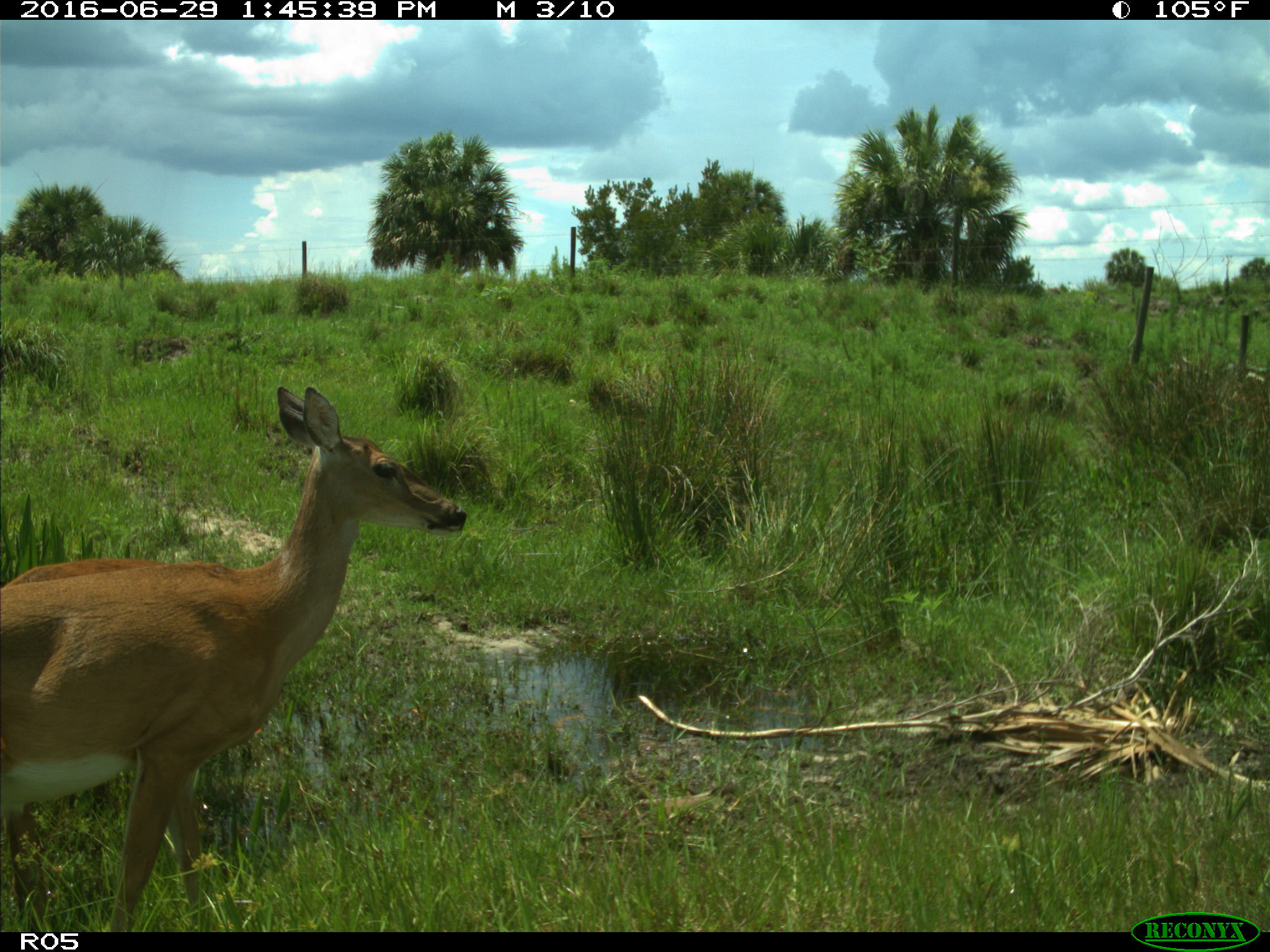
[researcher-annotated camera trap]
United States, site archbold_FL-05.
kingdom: Animalia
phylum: Chordata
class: Mammalia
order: Artiodactyla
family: Cervidae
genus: Odocoileus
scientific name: Odocoileus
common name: deer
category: unidentified deer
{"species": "unidentified deer (deer) (Odocoileus)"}